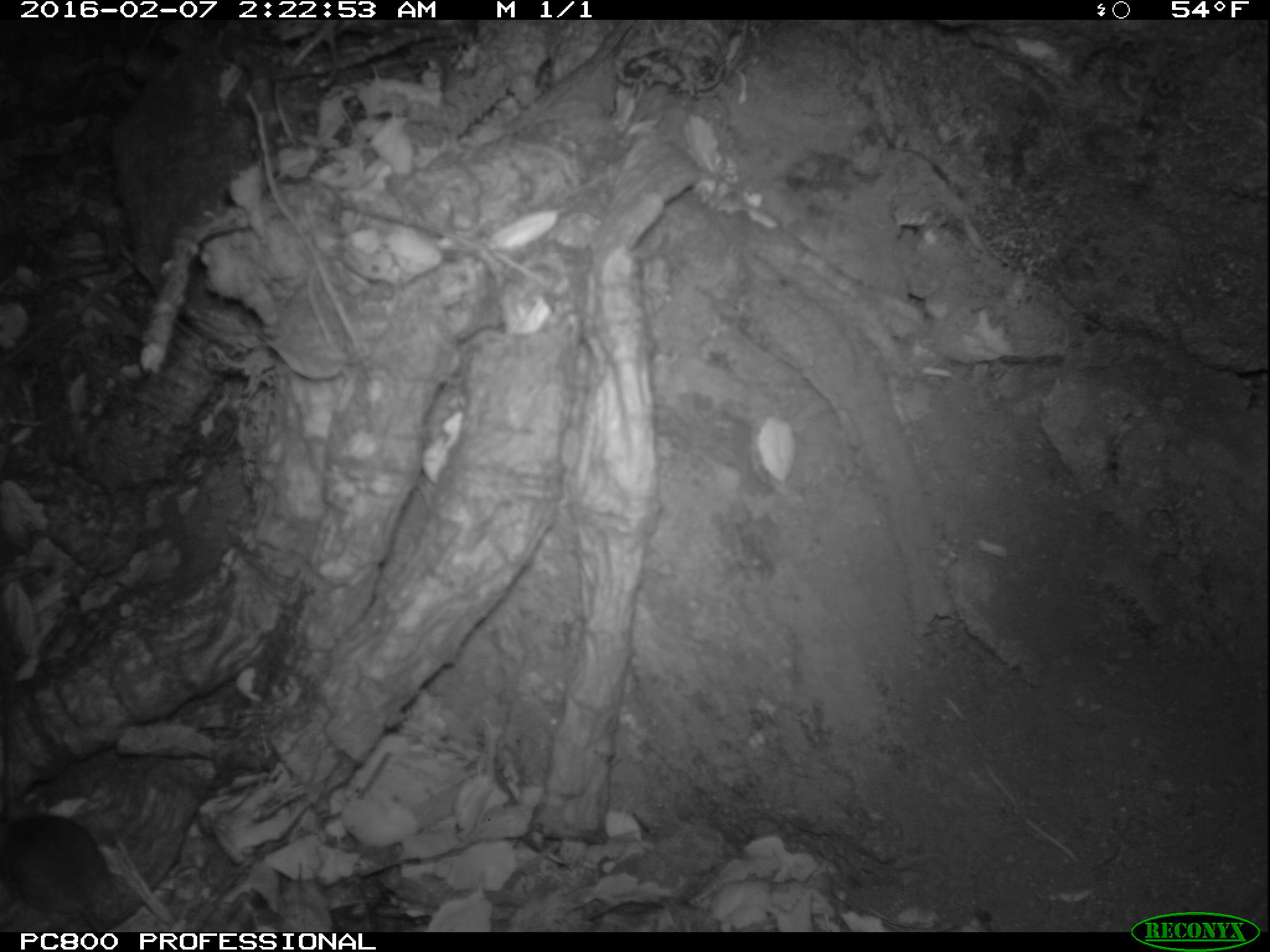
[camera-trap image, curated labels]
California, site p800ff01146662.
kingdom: Animalia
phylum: Chordata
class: Mammalia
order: Rodentia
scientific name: Rodentia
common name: rodent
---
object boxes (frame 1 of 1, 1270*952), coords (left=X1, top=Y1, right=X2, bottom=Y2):
rodent: (left=0, top=812, right=113, bottom=931)